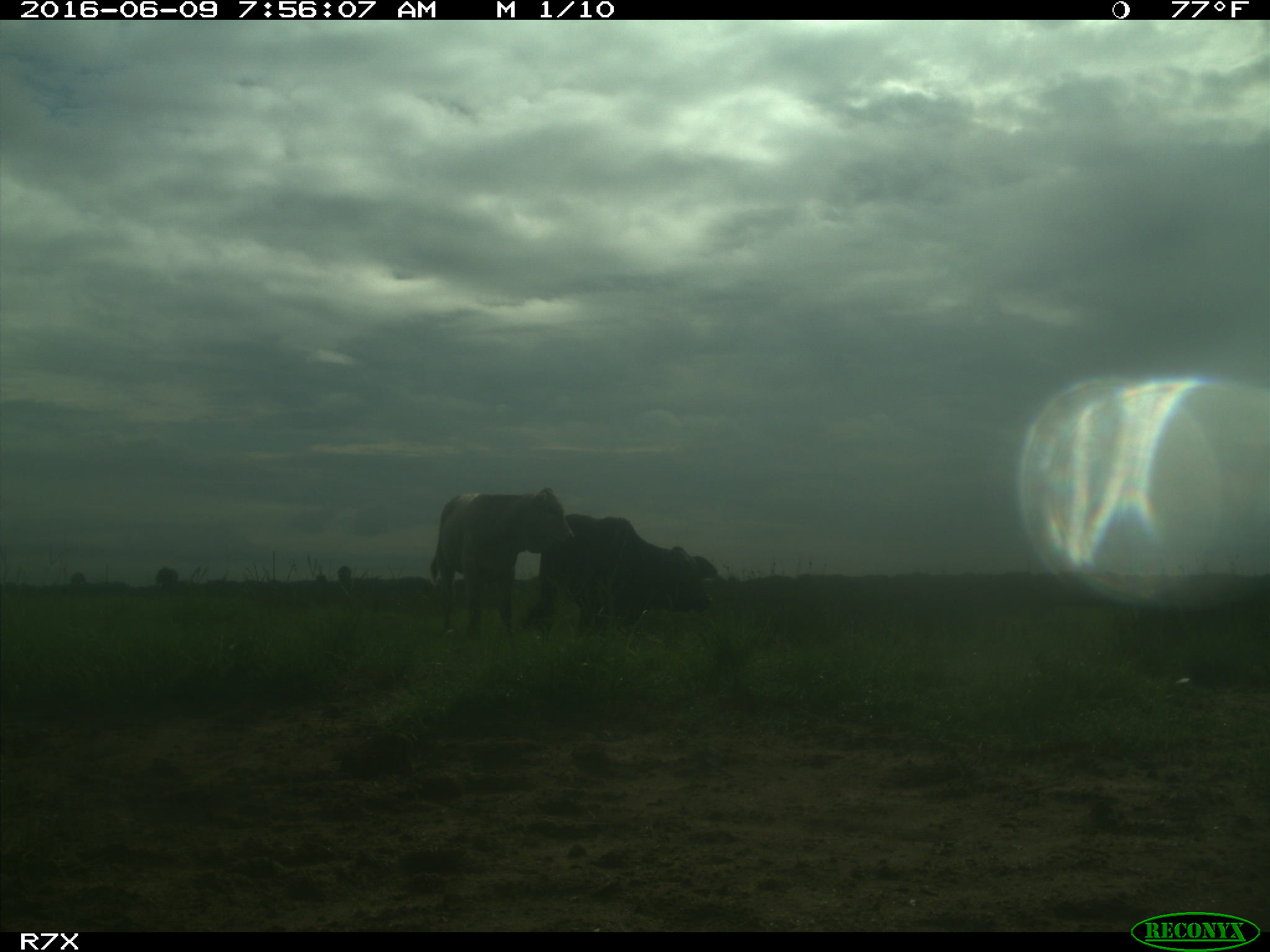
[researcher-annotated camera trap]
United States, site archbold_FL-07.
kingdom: Animalia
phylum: Chordata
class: Mammalia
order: Artiodactyla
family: Bovidae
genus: Bos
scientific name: Bos taurus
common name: domestic cow